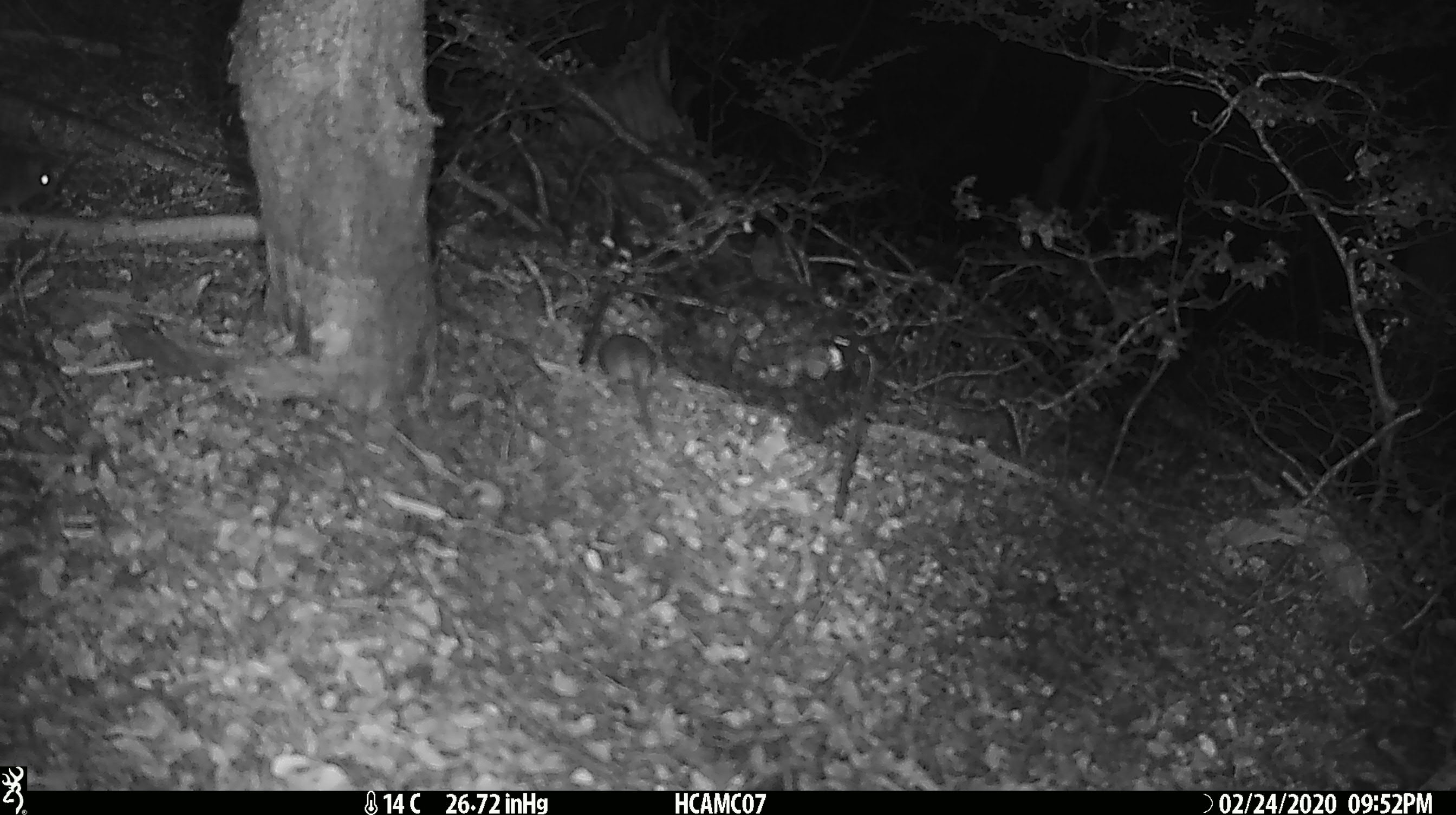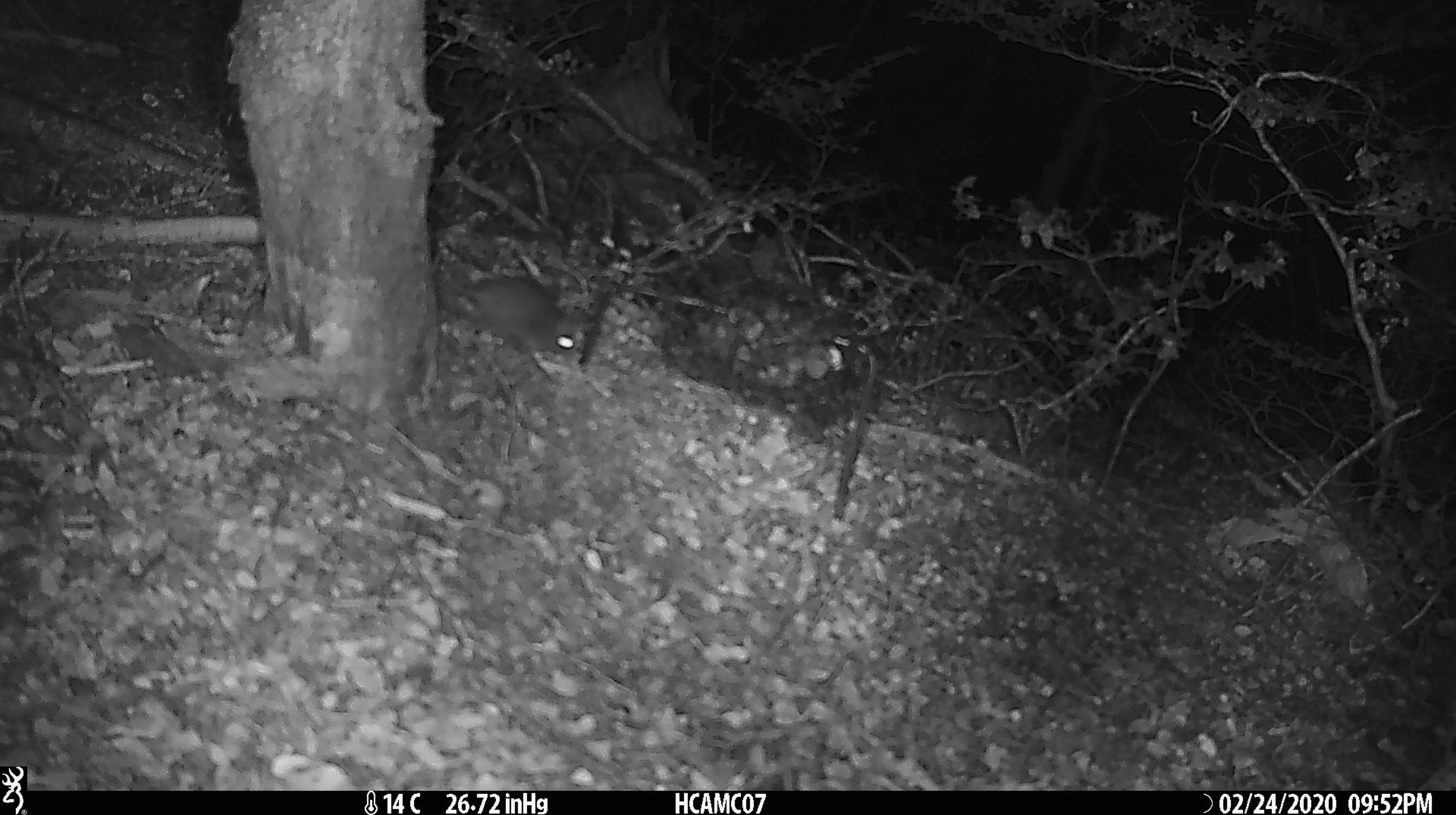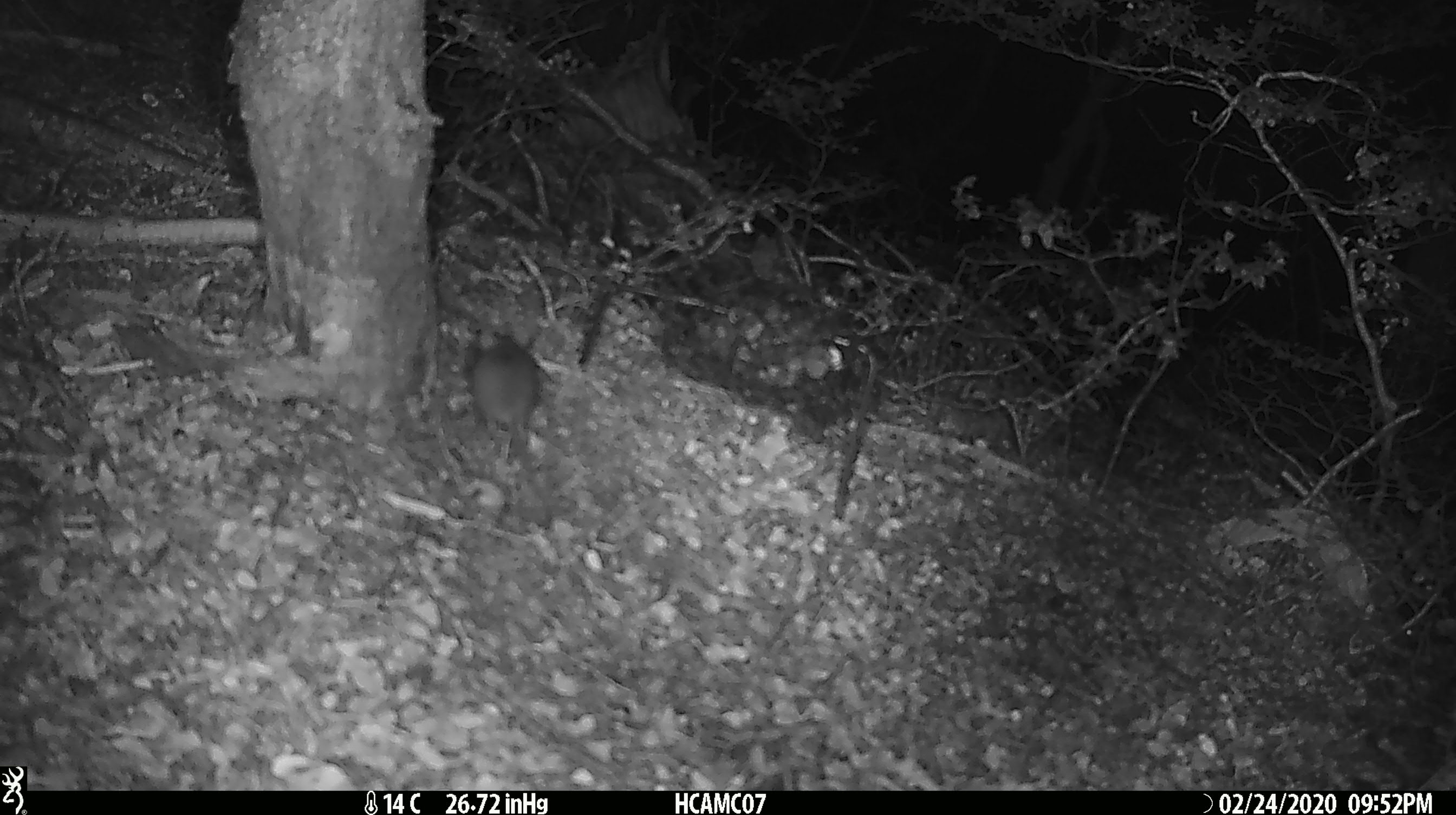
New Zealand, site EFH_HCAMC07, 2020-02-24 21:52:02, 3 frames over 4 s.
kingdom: Animalia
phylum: Chordata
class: Mammalia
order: Rodentia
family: Muridae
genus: Mus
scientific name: Mus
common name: mouse